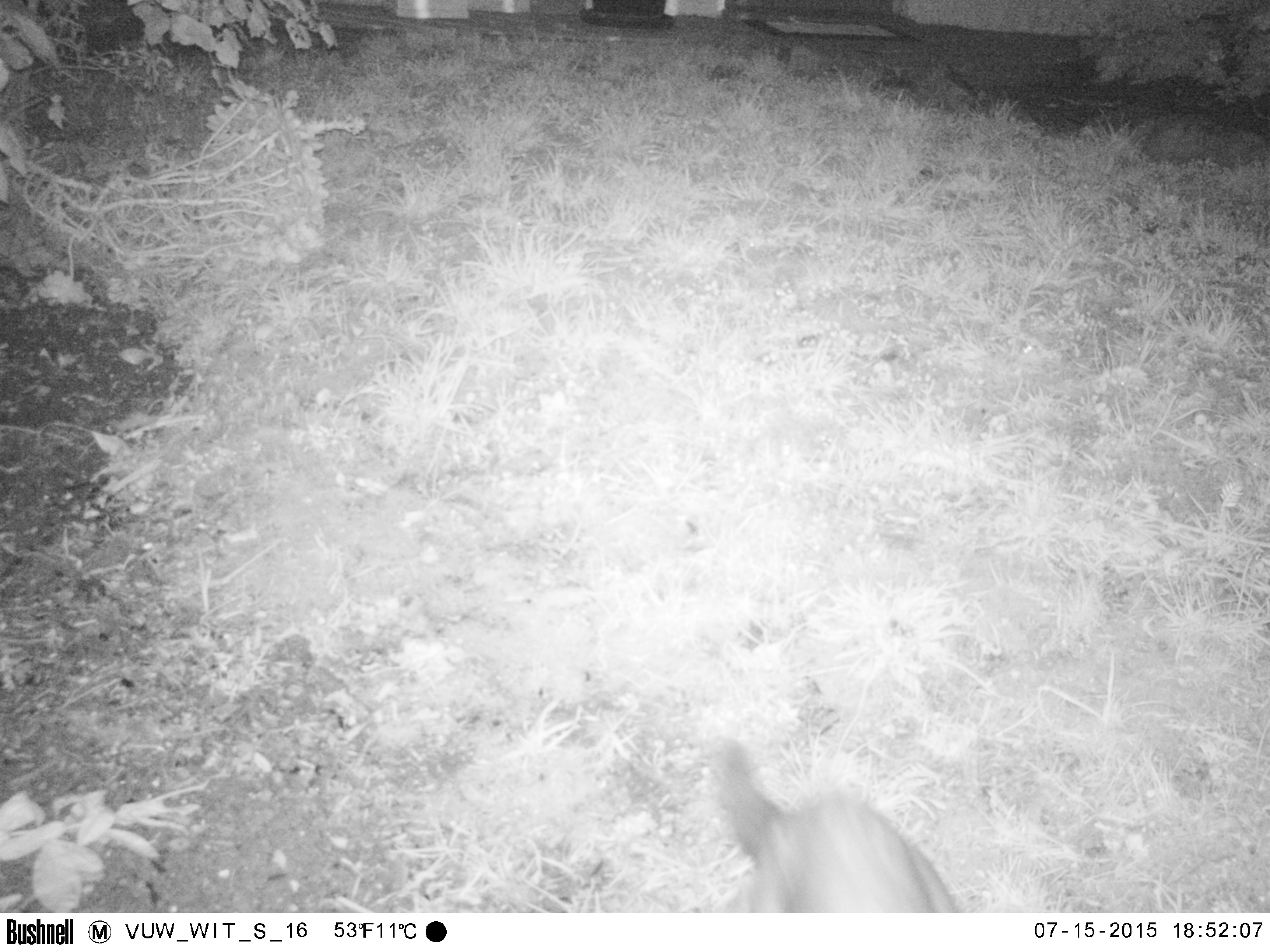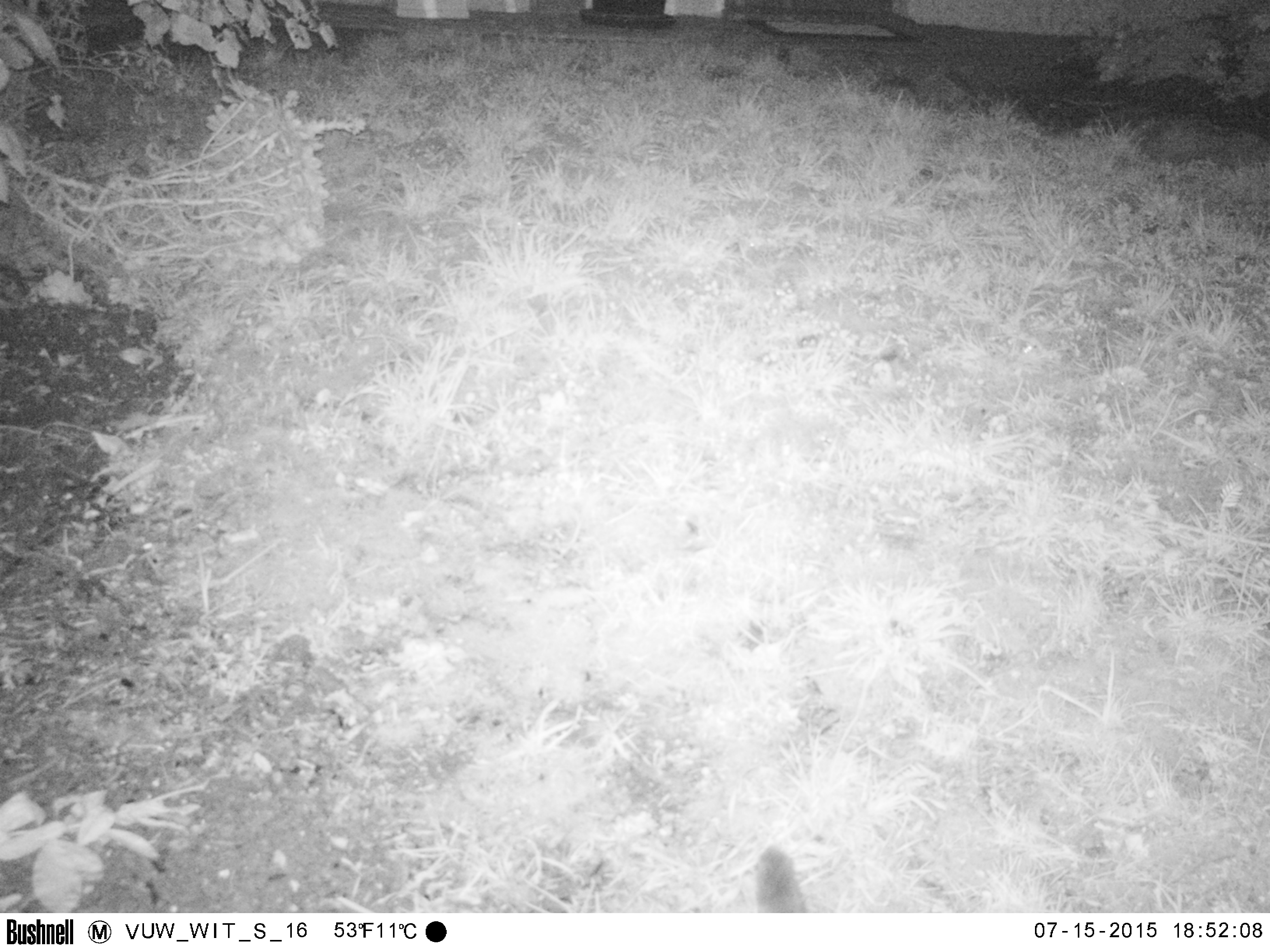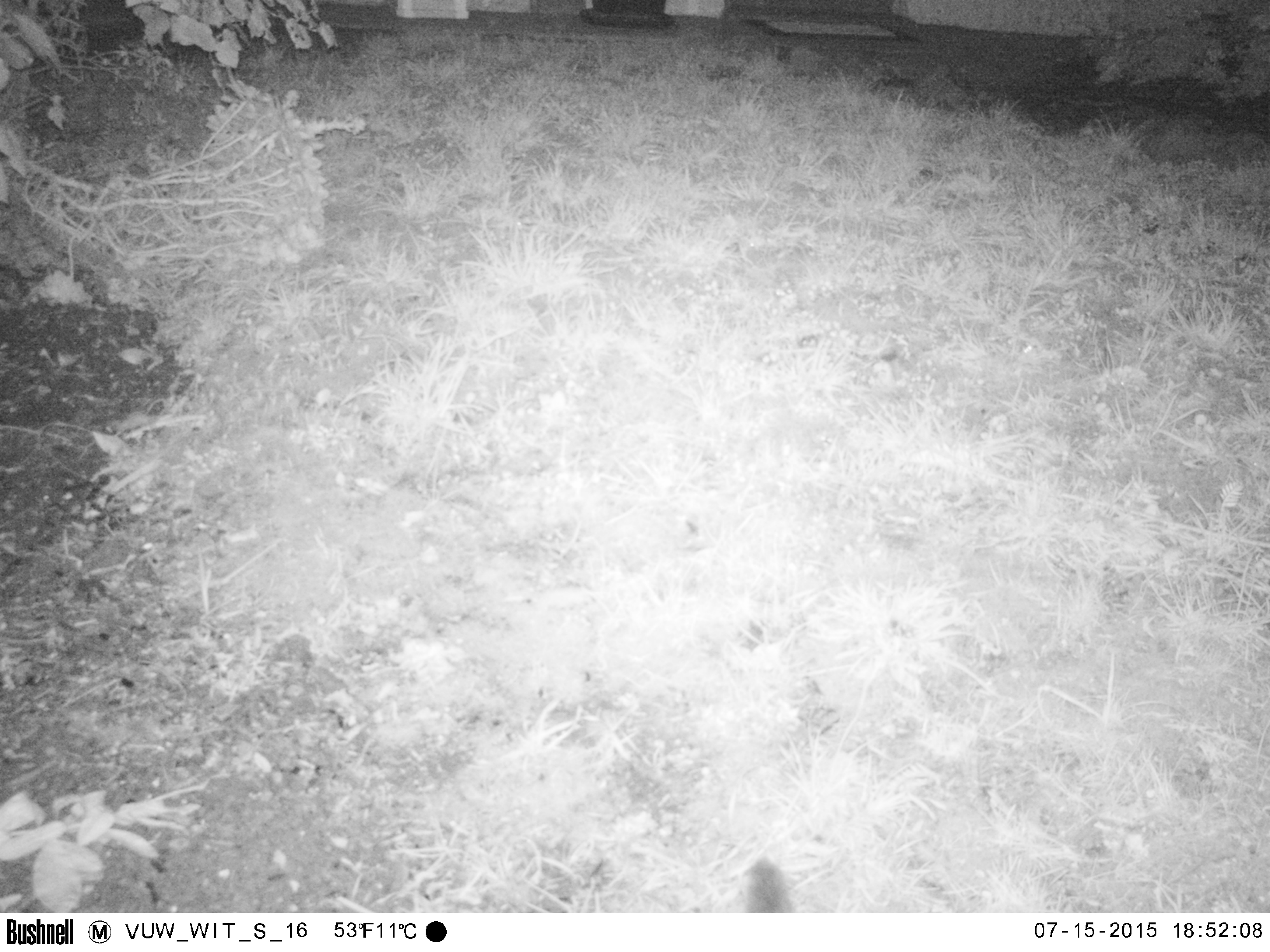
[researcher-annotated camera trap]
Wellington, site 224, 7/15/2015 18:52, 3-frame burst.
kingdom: Animalia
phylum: Chordata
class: Mammalia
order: Carnivora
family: Felidae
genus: Felis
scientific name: Felis catus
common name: cat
Cat (Felis catus).